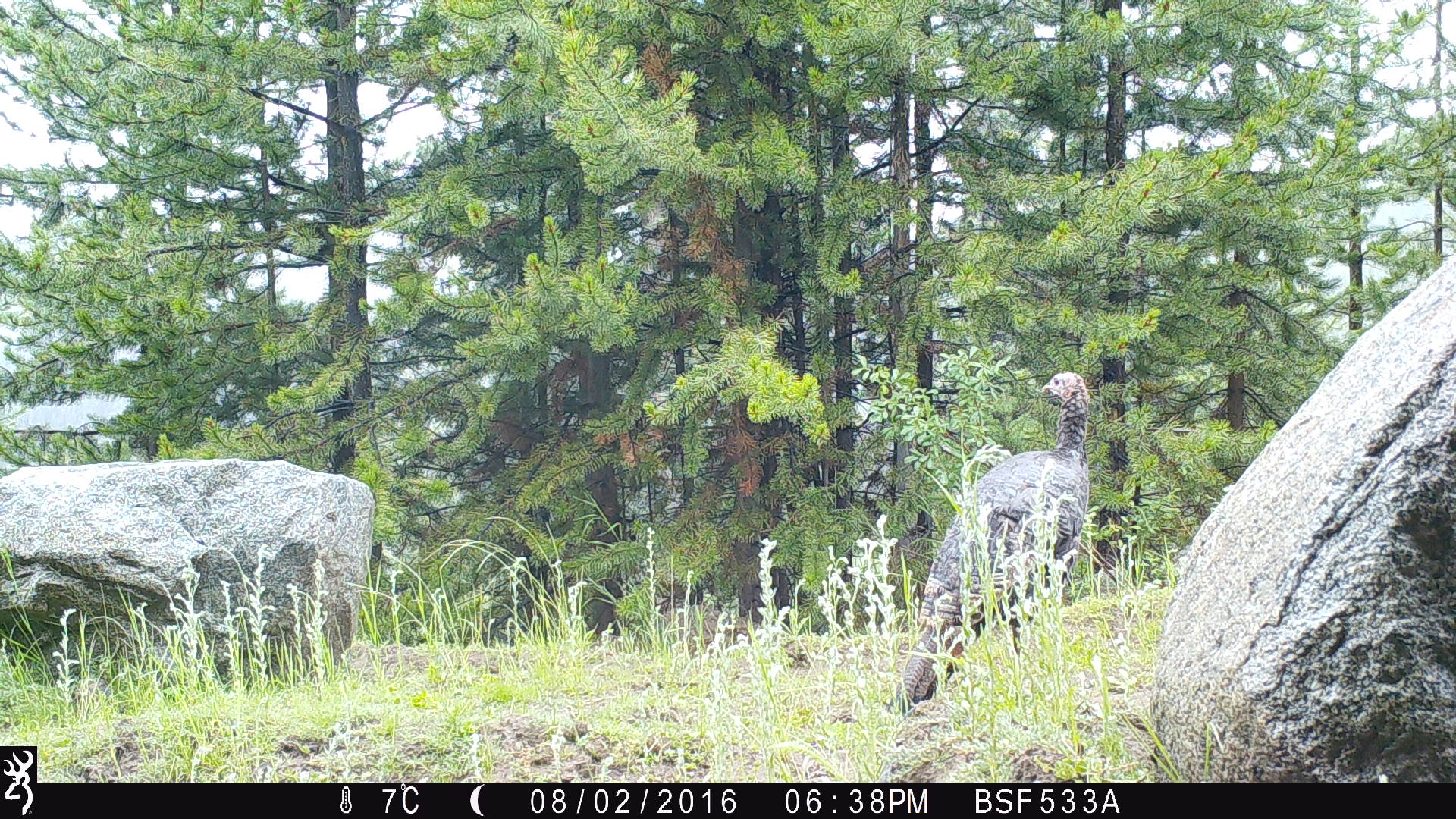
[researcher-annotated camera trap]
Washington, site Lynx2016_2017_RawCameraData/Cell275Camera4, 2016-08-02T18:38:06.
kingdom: Animalia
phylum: Chordata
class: Aves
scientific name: Aves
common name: birds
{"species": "Aves (birds)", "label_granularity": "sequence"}